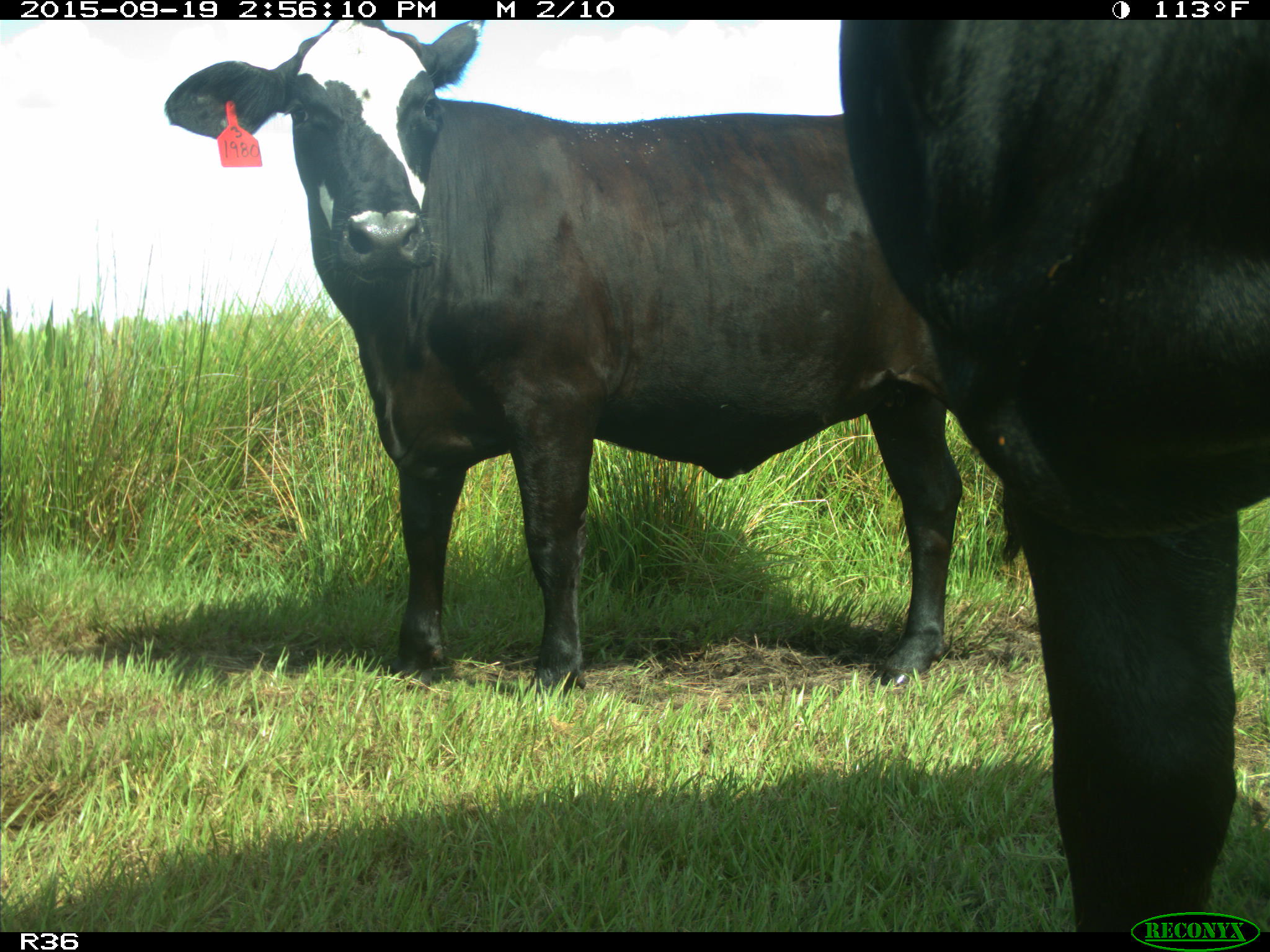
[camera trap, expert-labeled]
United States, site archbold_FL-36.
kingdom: Animalia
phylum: Chordata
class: Mammalia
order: Artiodactyla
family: Bovidae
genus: Bos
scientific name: Bos taurus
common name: domestic cow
Bos taurus (domestic cow).